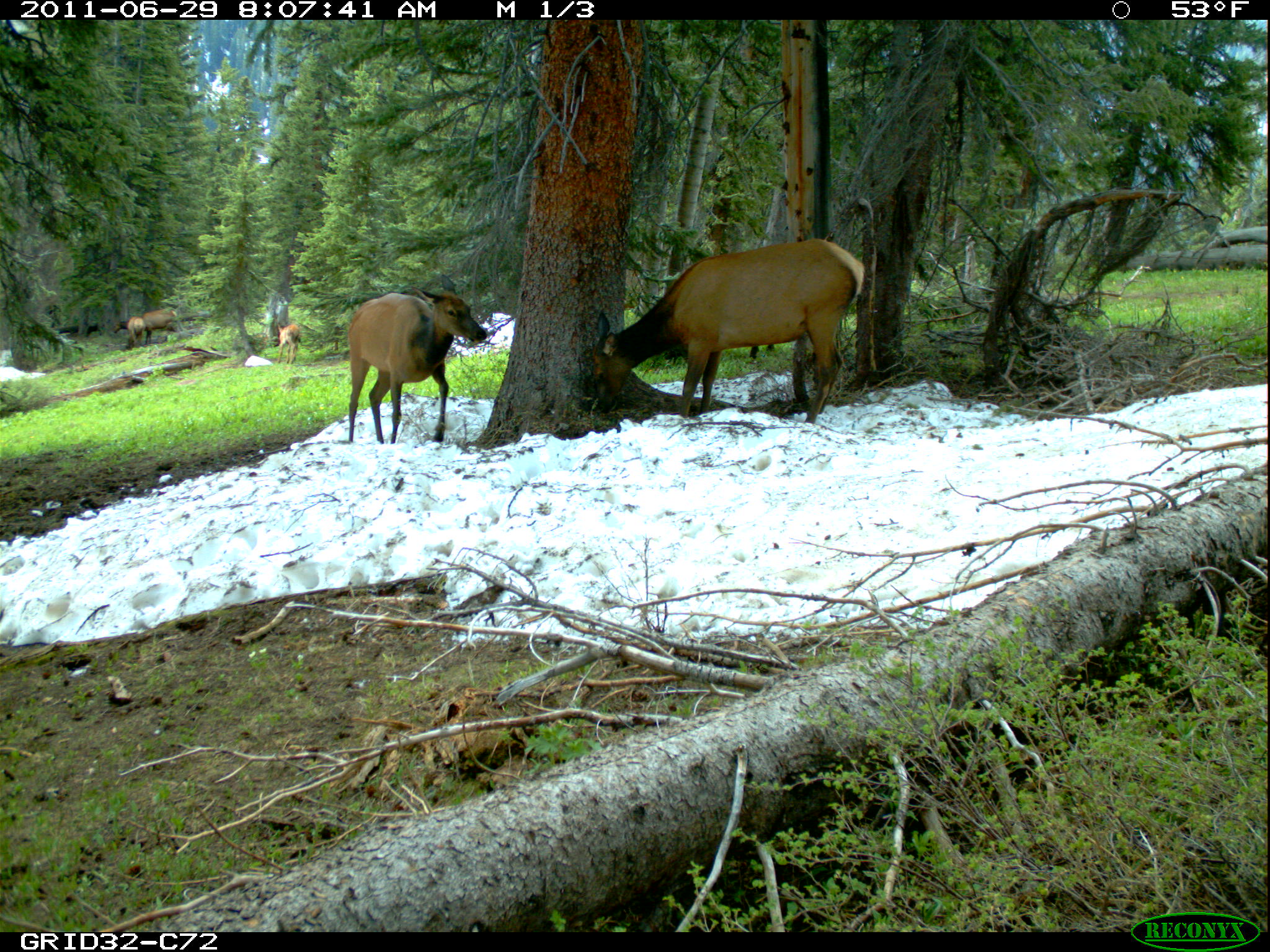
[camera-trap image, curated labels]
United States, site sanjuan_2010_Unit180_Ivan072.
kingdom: Animalia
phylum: Chordata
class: Mammalia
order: Artiodactyla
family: Cervidae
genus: Cervus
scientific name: Cervus elaphus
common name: red deer